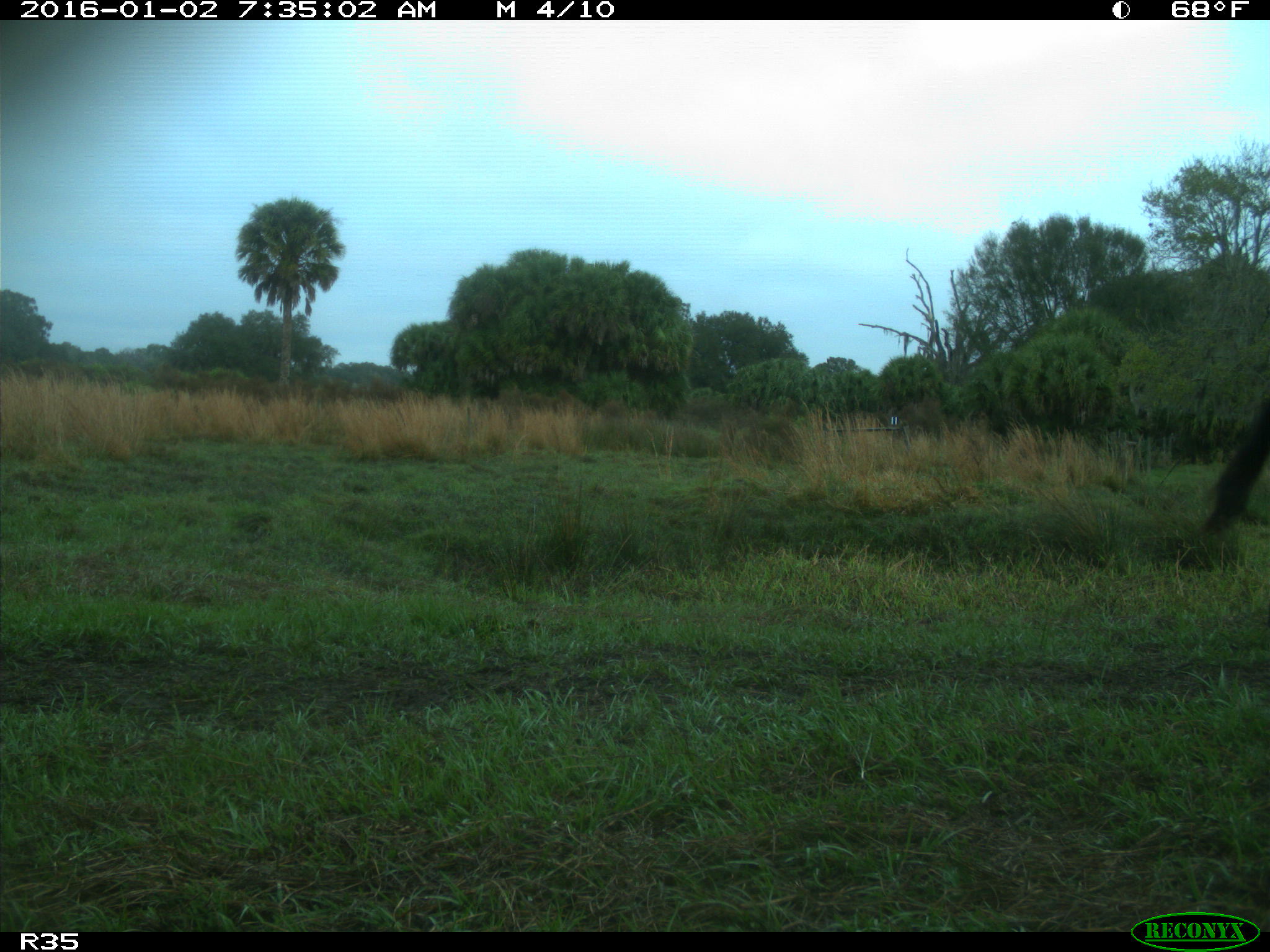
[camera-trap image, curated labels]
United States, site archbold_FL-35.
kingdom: Animalia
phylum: Chordata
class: Mammalia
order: Artiodactyla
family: Bovidae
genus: Bos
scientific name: Bos taurus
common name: domestic cow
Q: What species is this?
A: Bos taurus (domestic cow).